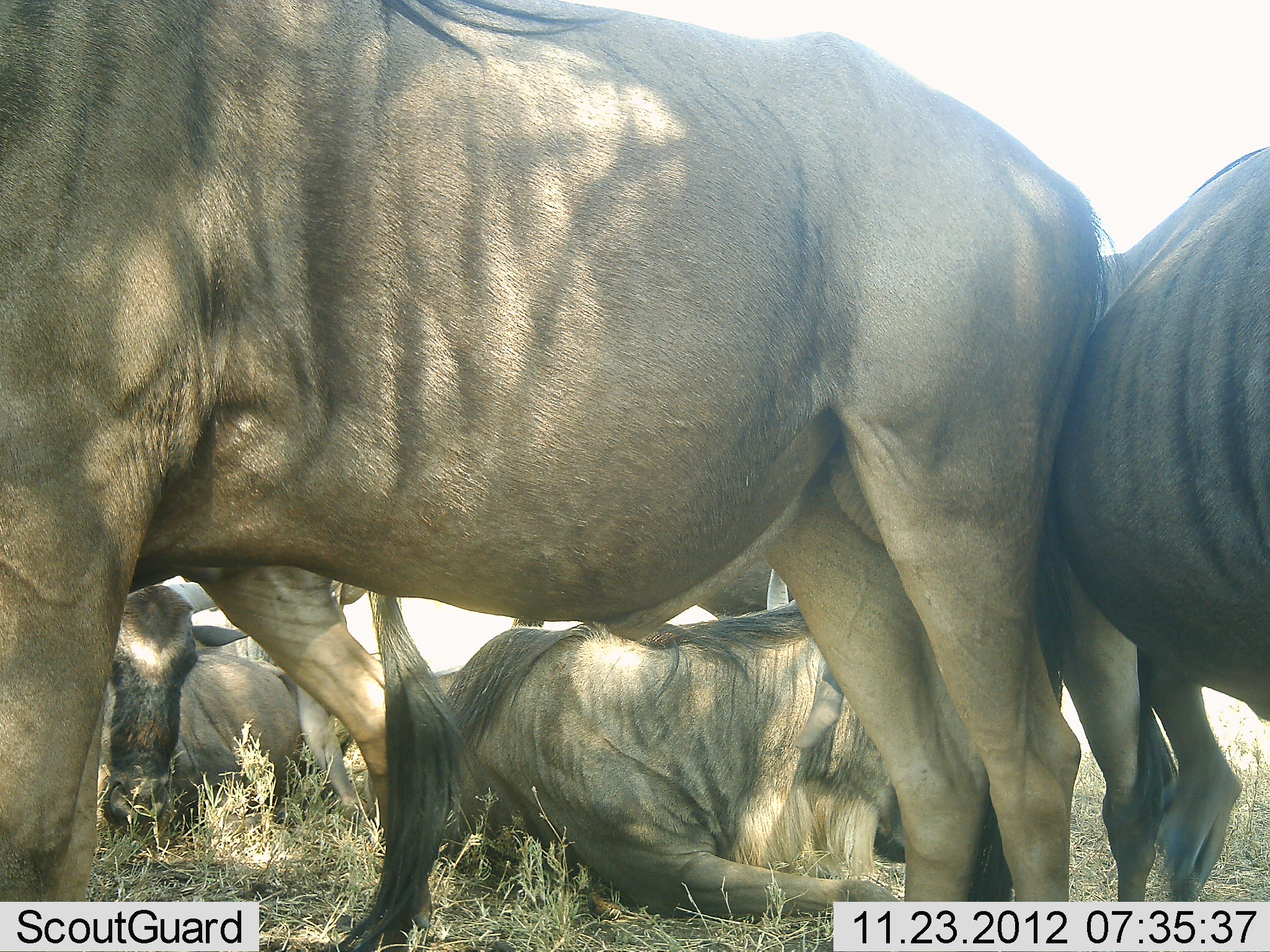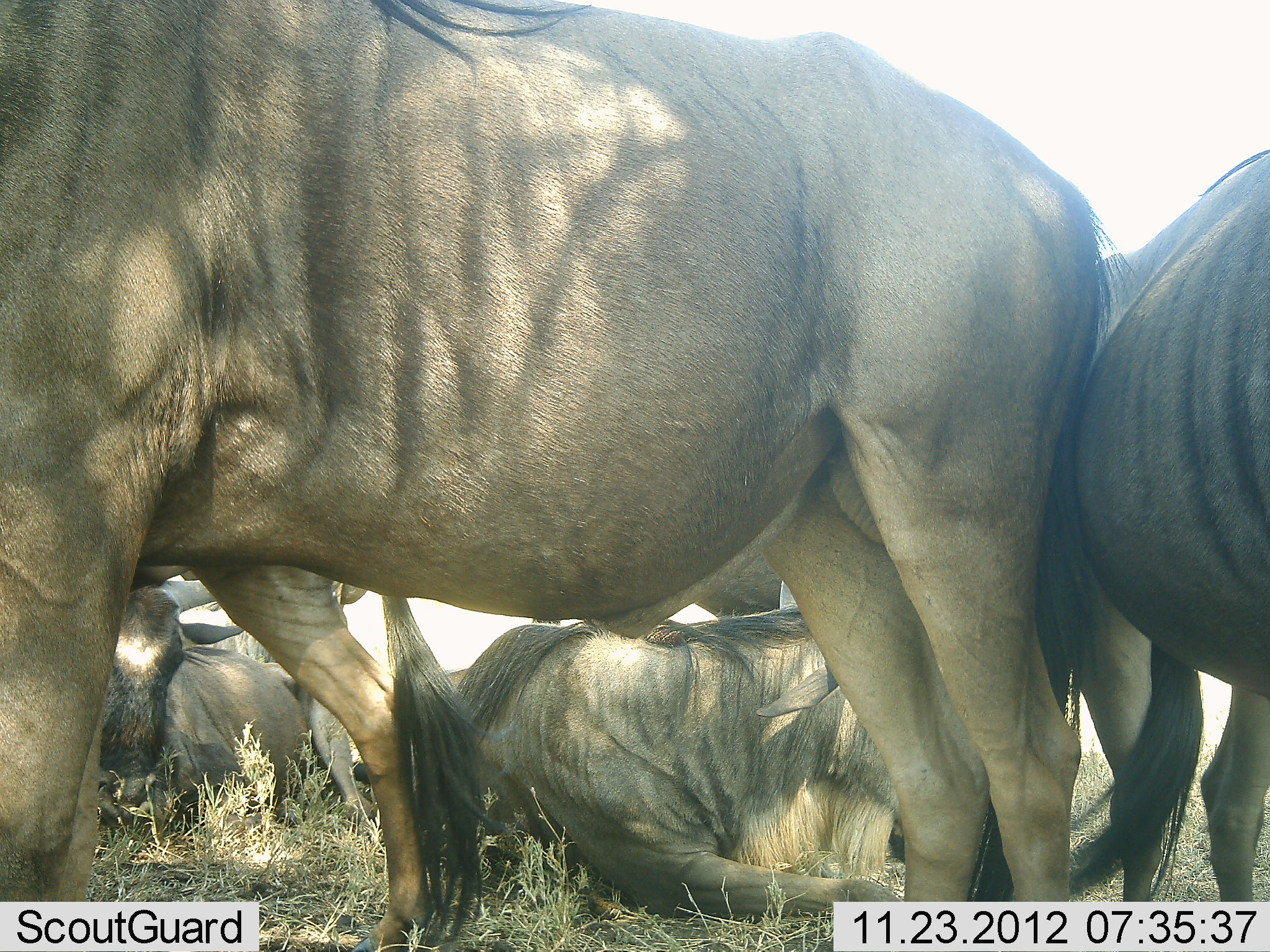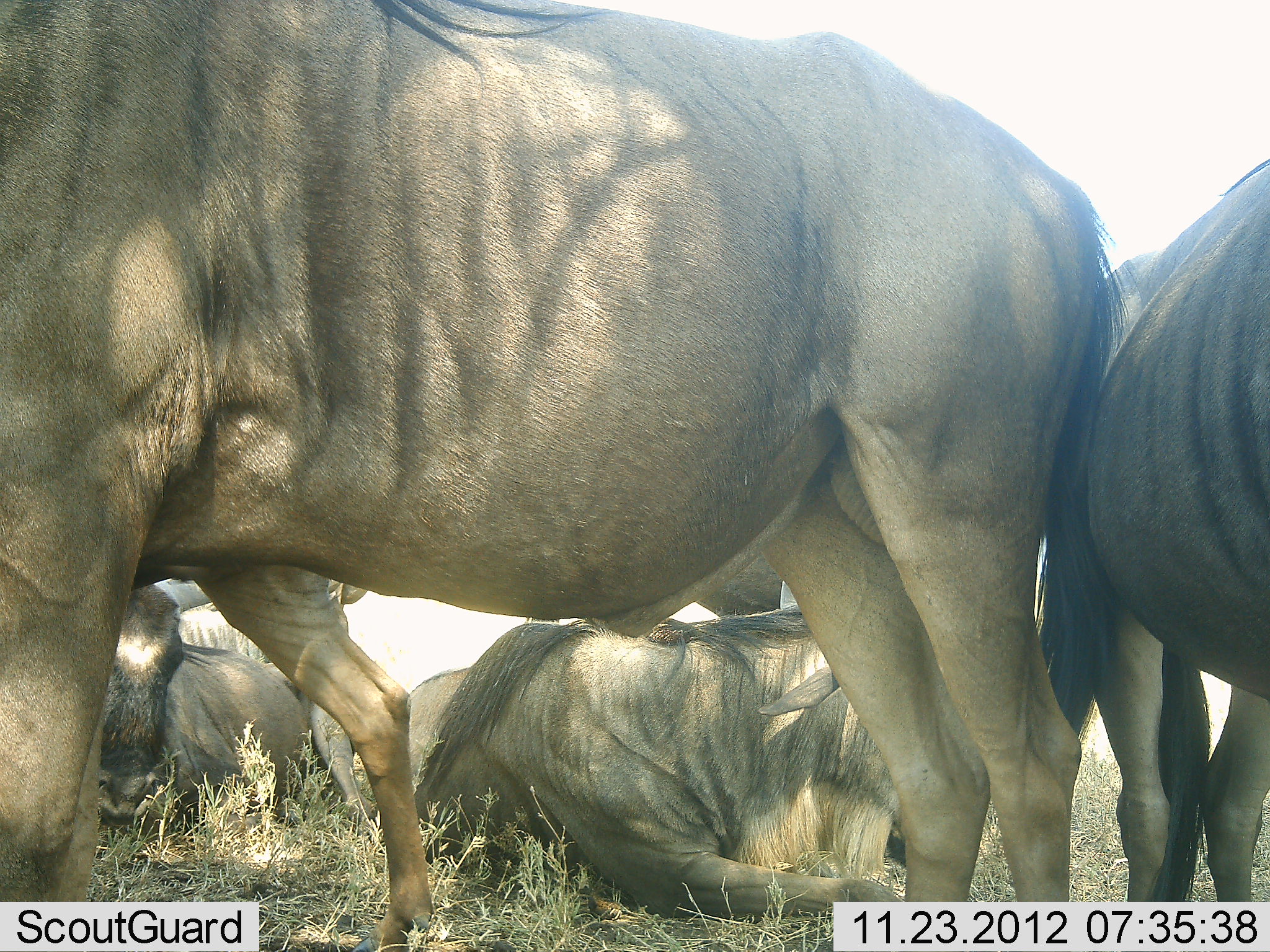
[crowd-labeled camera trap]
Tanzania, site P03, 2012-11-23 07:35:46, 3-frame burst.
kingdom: Animalia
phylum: Chordata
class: Mammalia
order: Artiodactyla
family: Bovidae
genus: Connochaetes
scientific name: Connochaetes taurinus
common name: blue wildebeest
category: wildebeest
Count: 5.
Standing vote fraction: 80%.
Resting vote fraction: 100%.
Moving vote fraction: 0%.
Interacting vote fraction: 0%.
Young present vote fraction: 0%.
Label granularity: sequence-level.